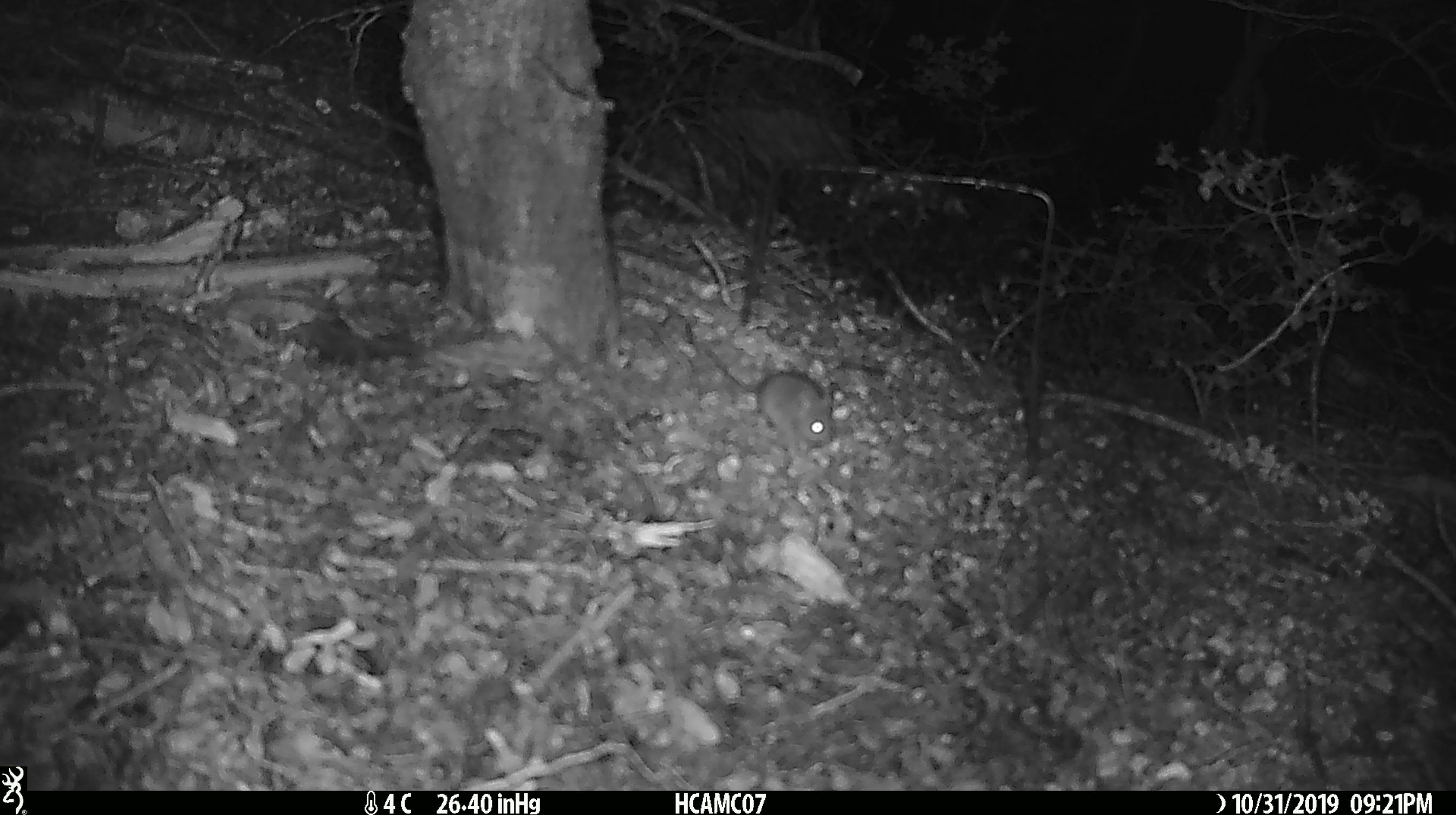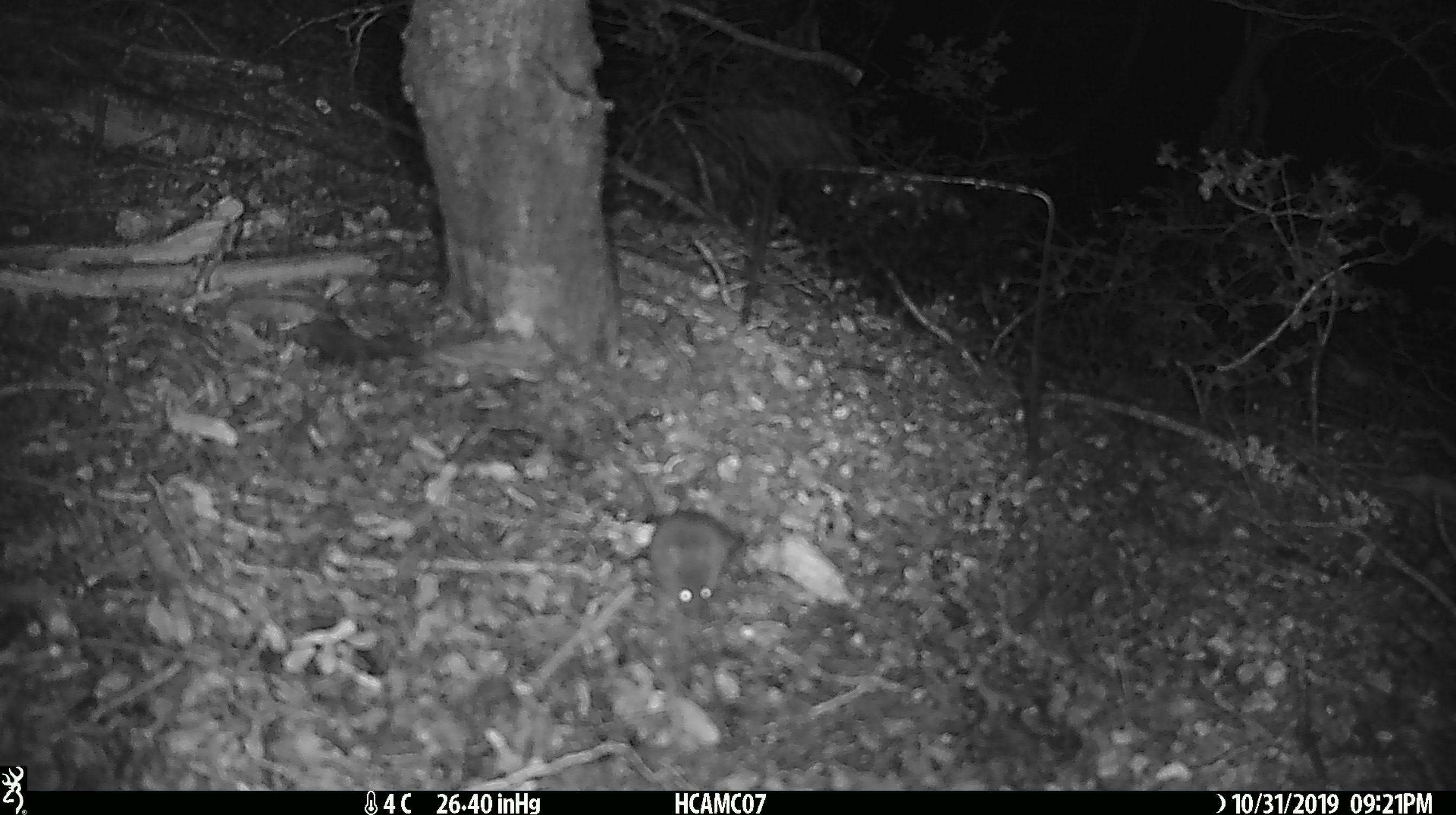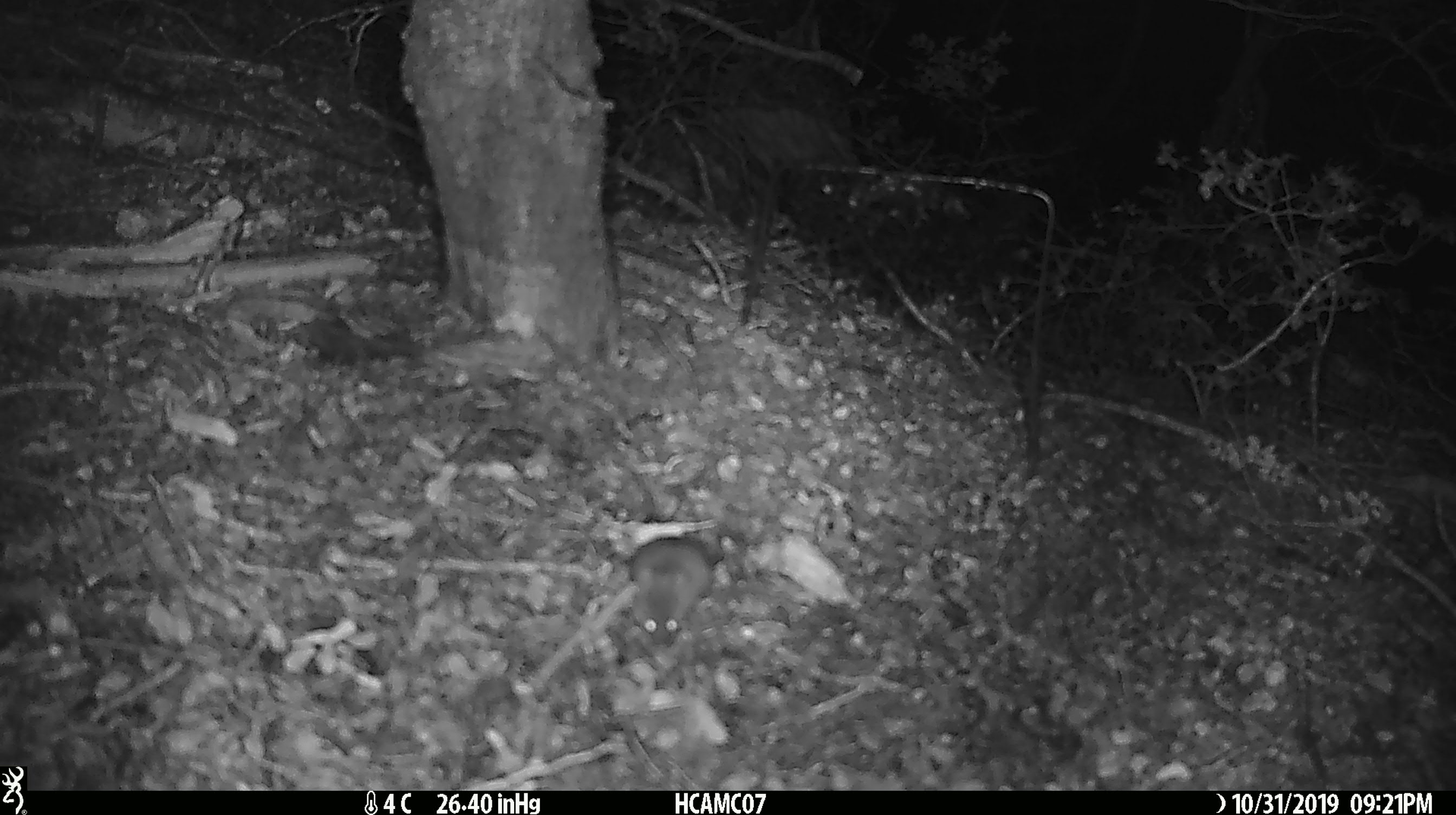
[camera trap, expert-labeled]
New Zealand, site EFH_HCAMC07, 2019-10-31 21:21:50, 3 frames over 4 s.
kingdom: Animalia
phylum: Chordata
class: Mammalia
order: Rodentia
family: Muridae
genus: Mus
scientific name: Mus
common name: mouse